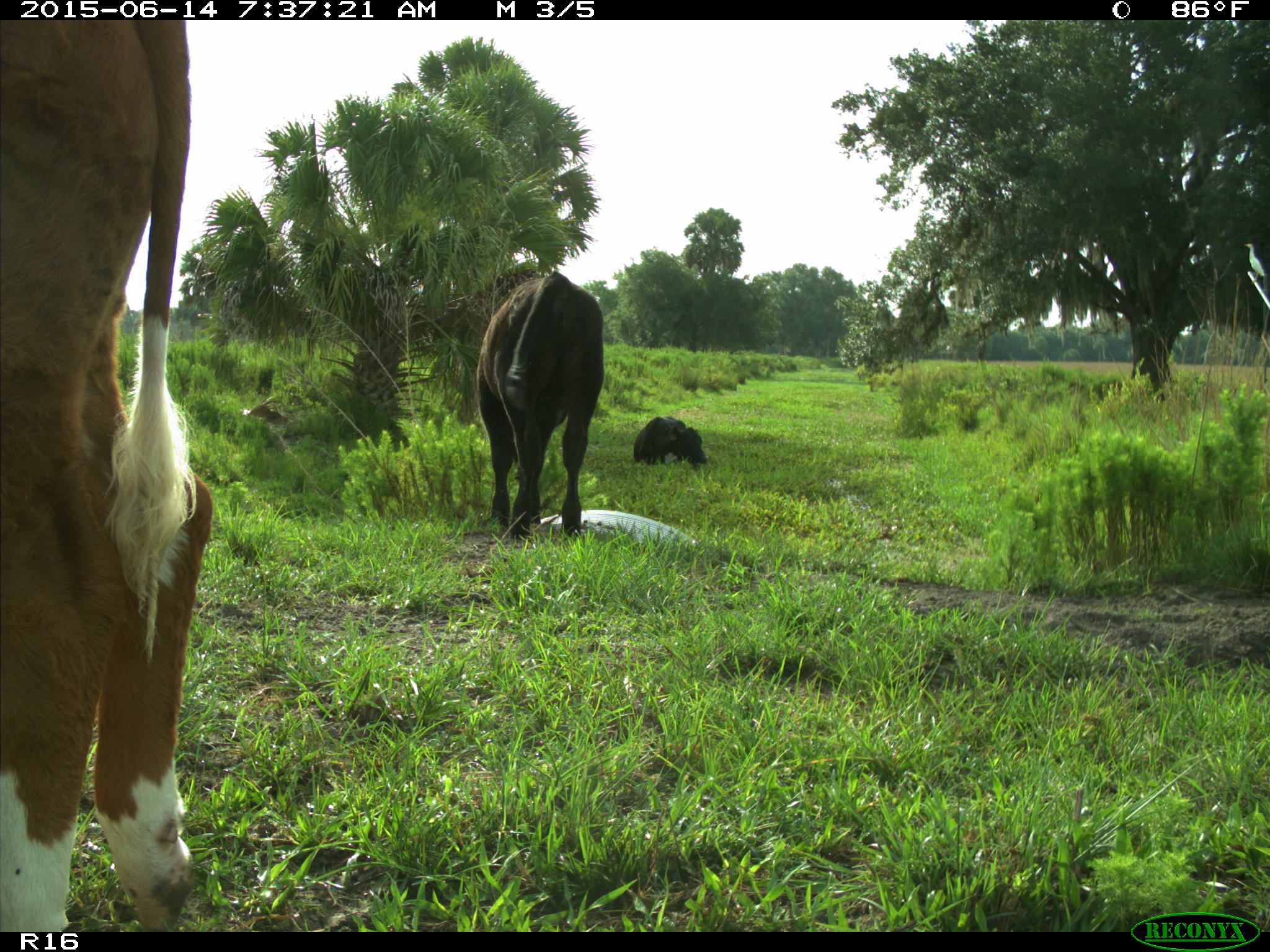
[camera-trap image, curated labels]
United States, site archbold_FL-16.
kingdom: Animalia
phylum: Chordata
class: Mammalia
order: Artiodactyla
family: Bovidae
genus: Bos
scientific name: Bos taurus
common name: domestic cow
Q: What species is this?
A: Bos taurus (domestic cow).